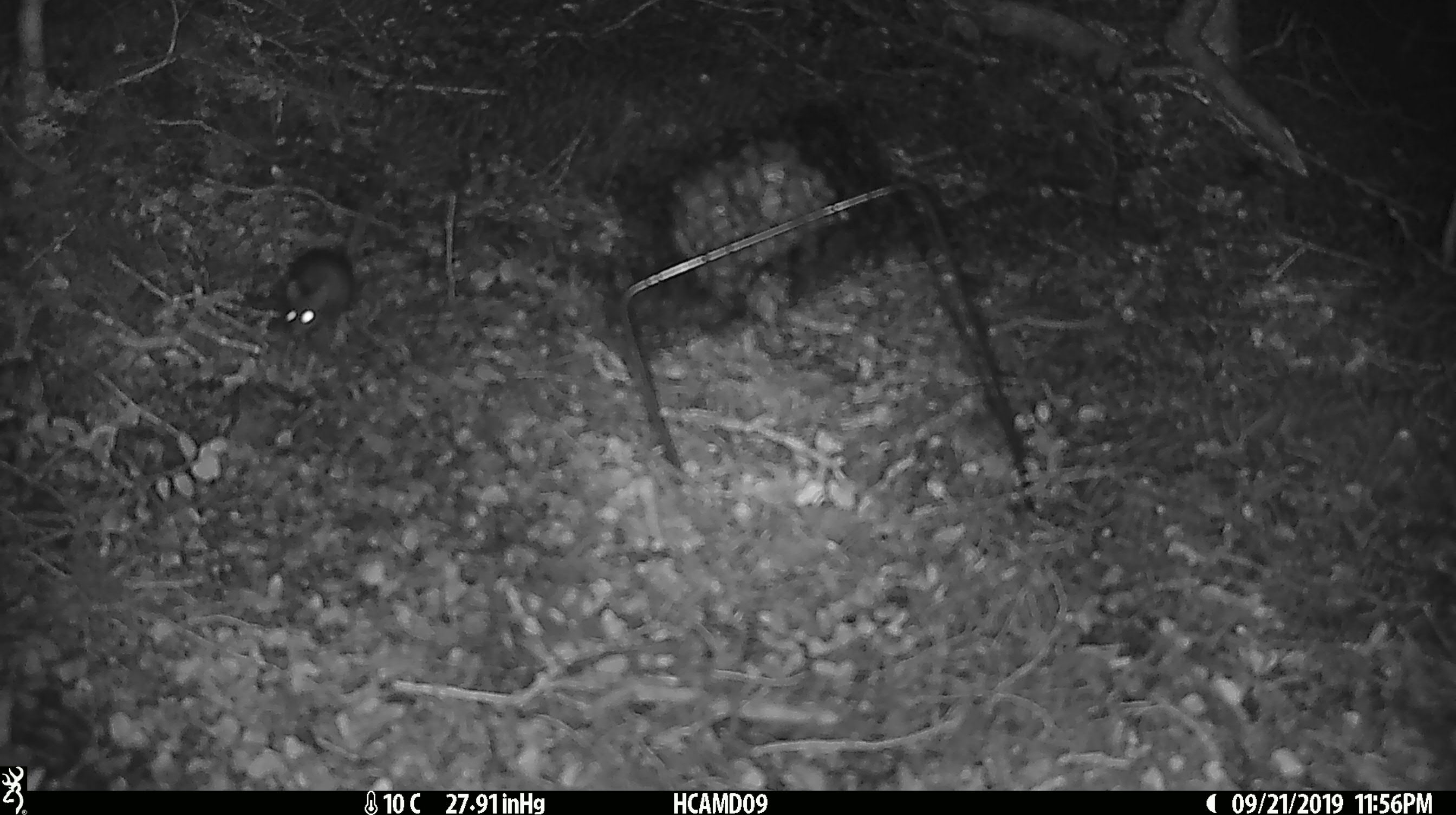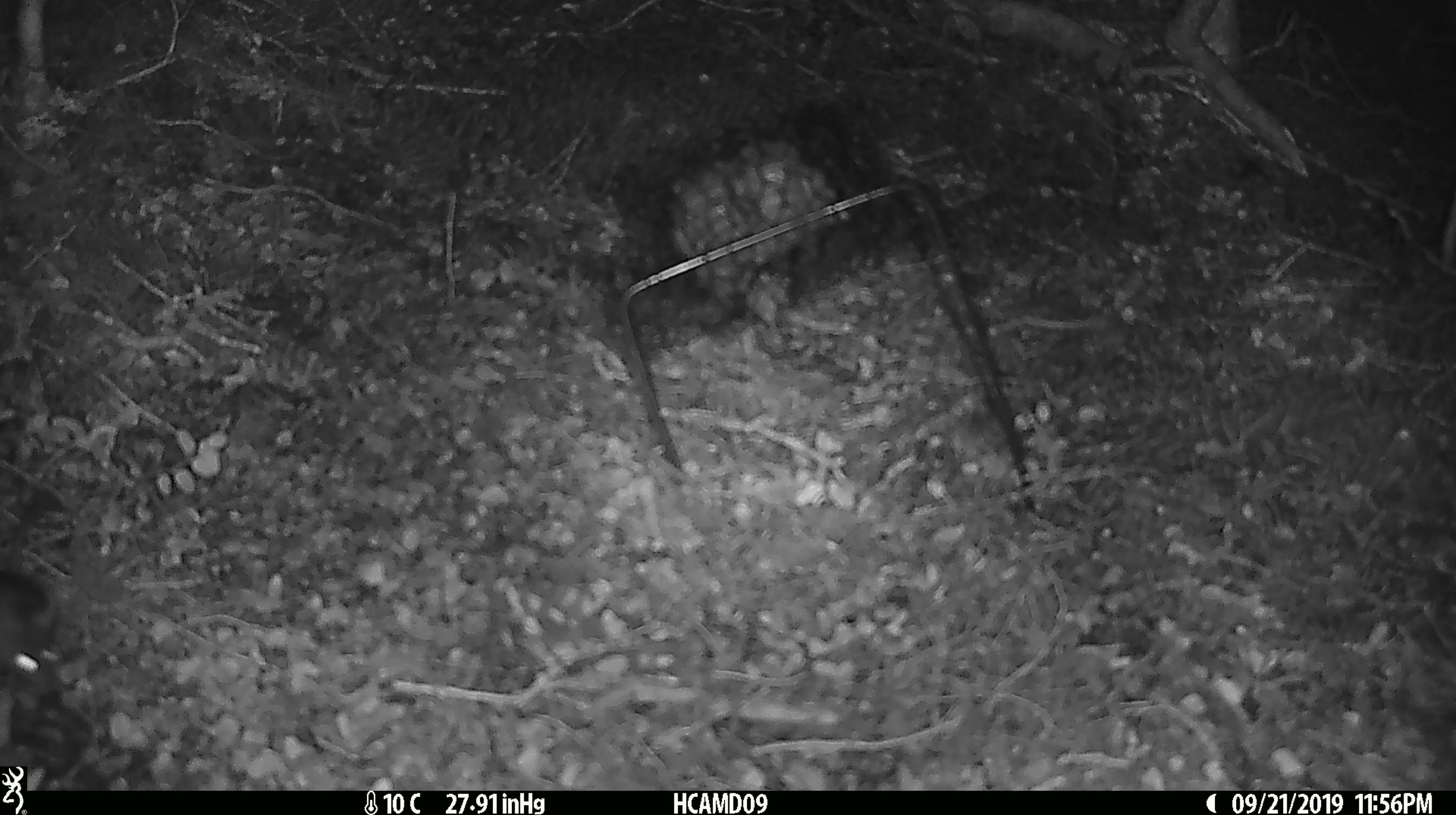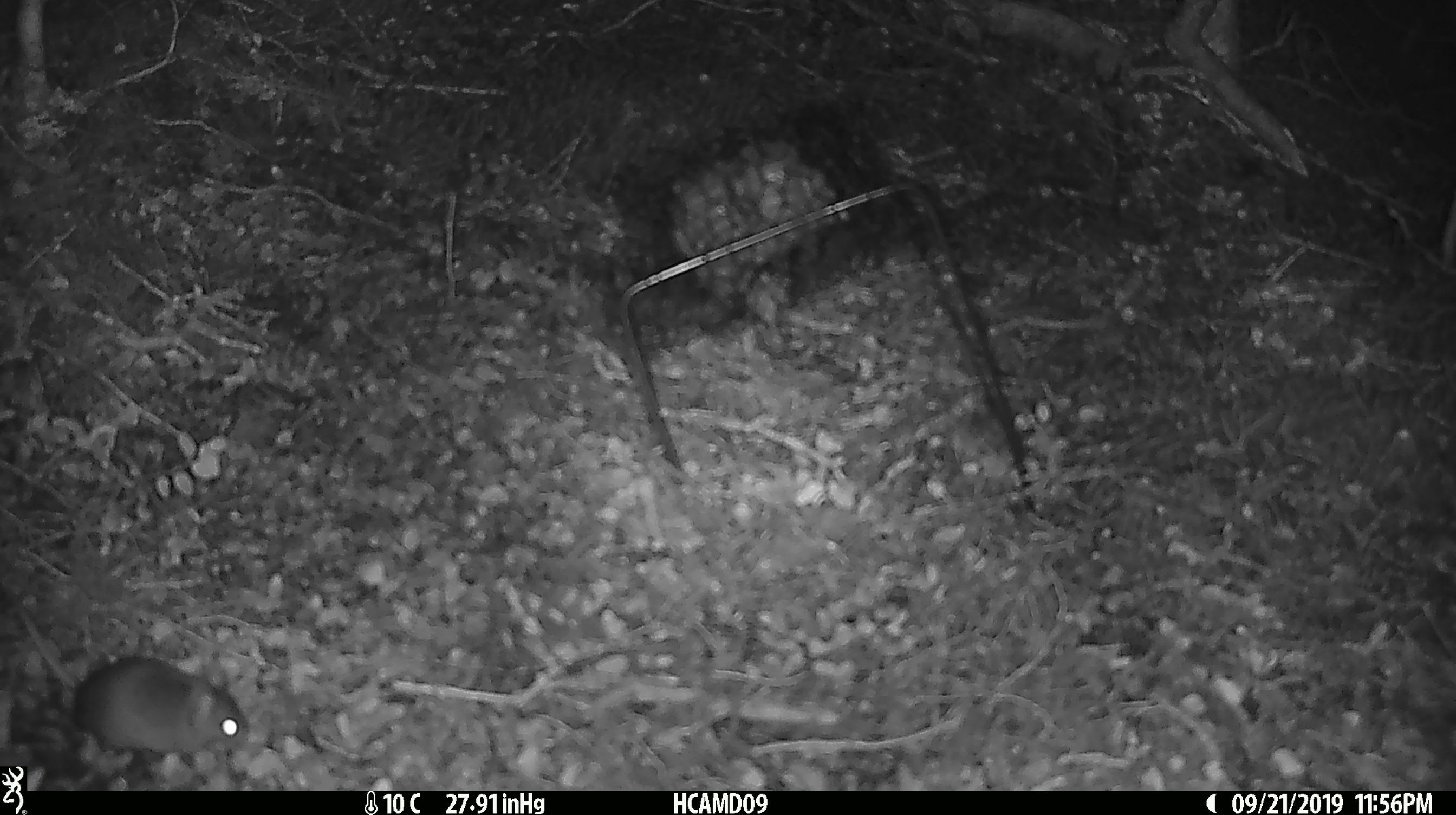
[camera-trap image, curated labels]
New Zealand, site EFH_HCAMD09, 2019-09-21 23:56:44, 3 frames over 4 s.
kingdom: Animalia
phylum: Chordata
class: Mammalia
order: Rodentia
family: Muridae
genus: Mus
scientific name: Mus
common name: mouse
Mouse (Mus).